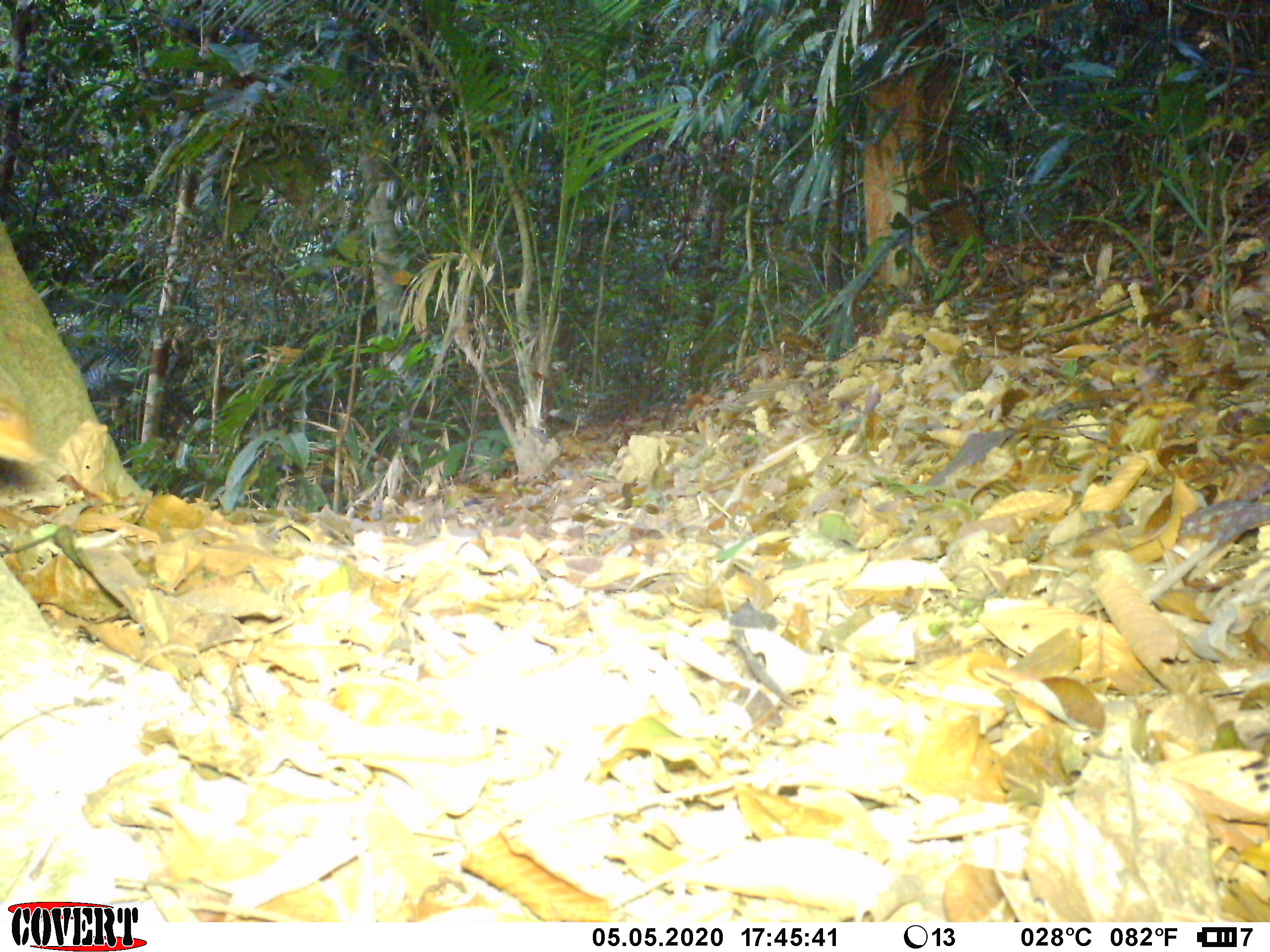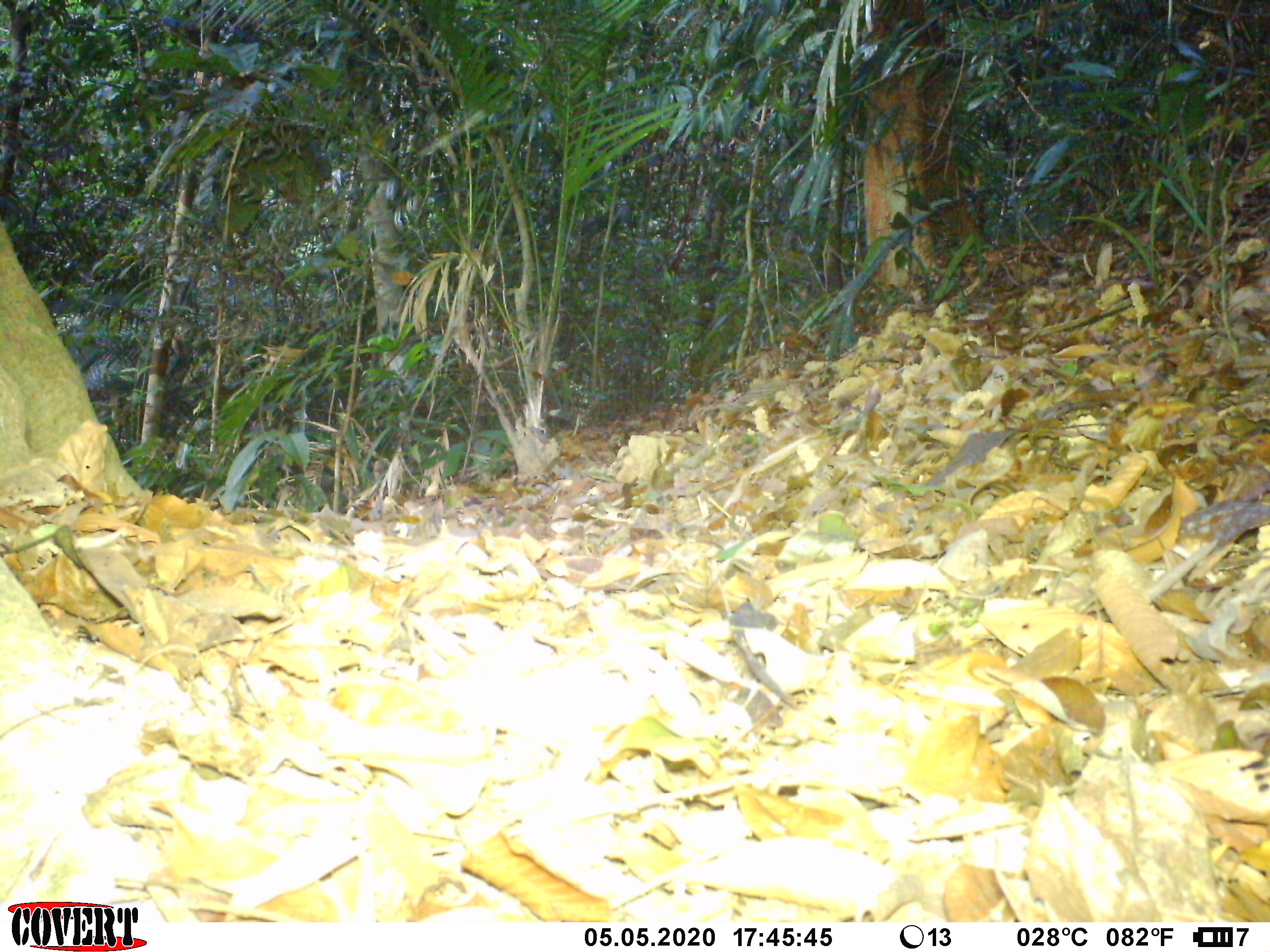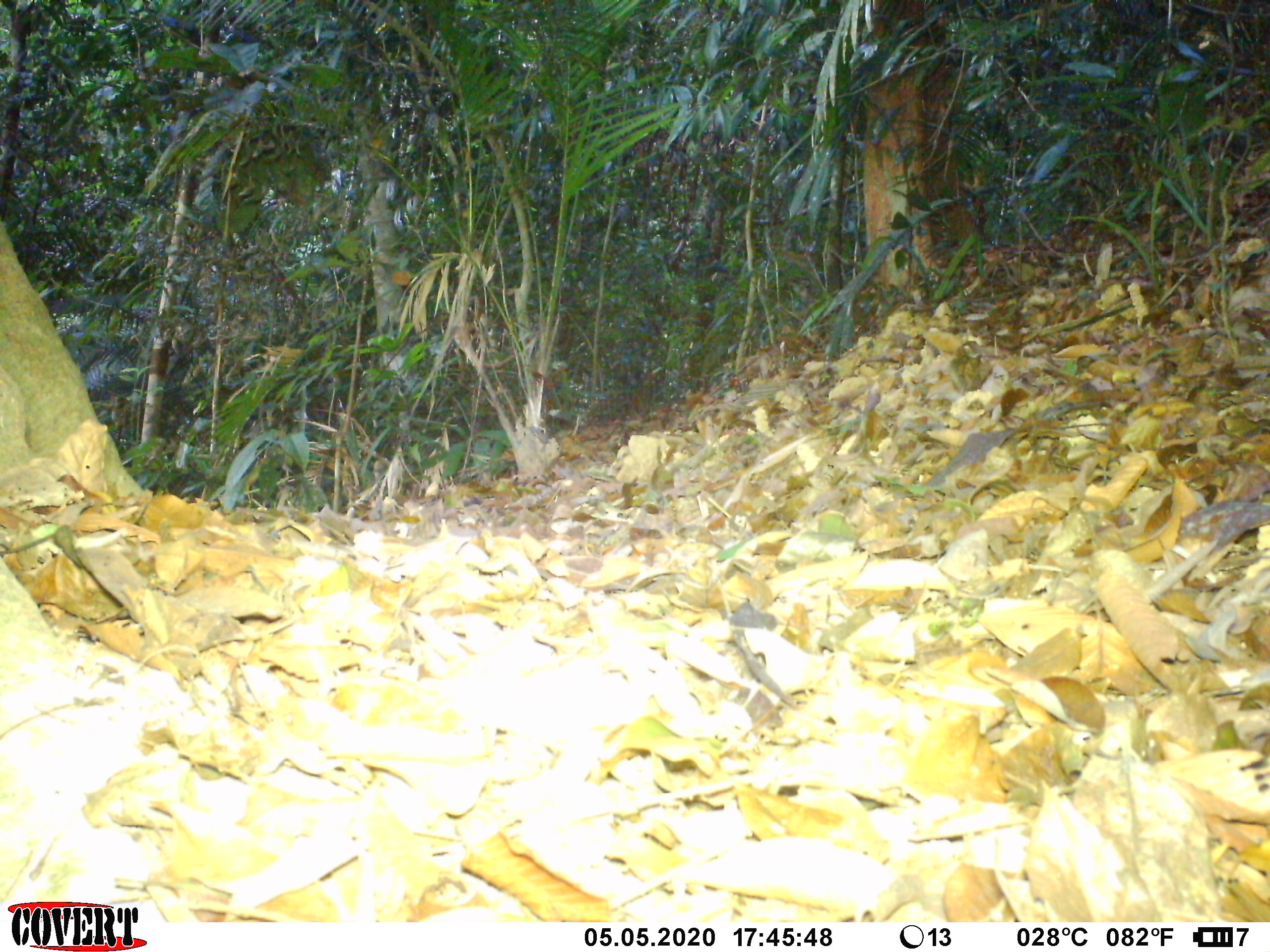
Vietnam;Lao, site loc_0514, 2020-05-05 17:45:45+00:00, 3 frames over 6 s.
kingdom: Animalia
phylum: Chordata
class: Mammalia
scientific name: Mammalia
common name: mammal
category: unidentified small mammal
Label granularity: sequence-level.